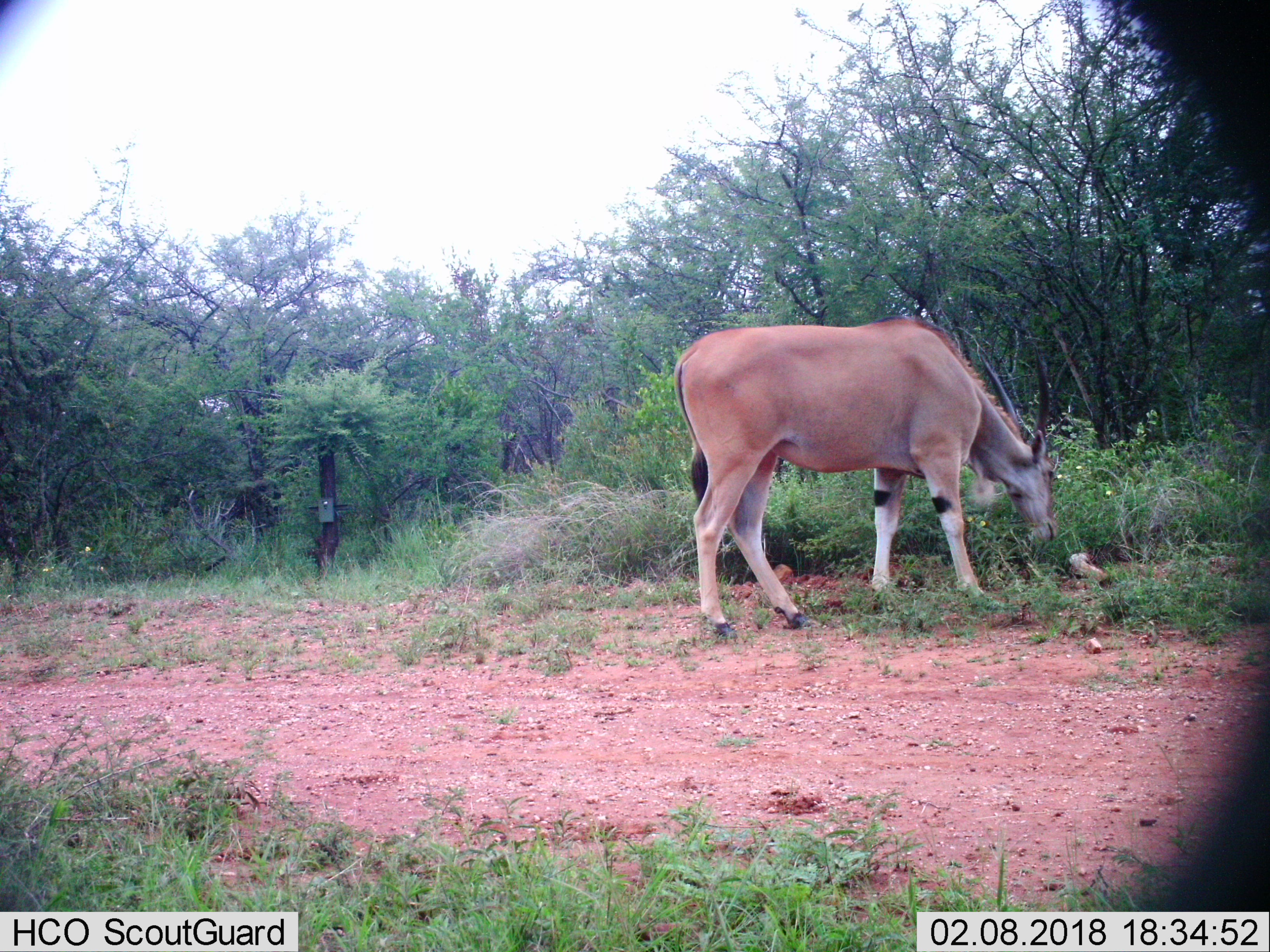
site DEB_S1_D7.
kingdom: Animalia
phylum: Chordata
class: Mammalia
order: Artiodactyla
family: Bovidae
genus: Tragelaphus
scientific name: Tragelaphus oryx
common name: eland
Eland (Tragelaphus oryx), count 1. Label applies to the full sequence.